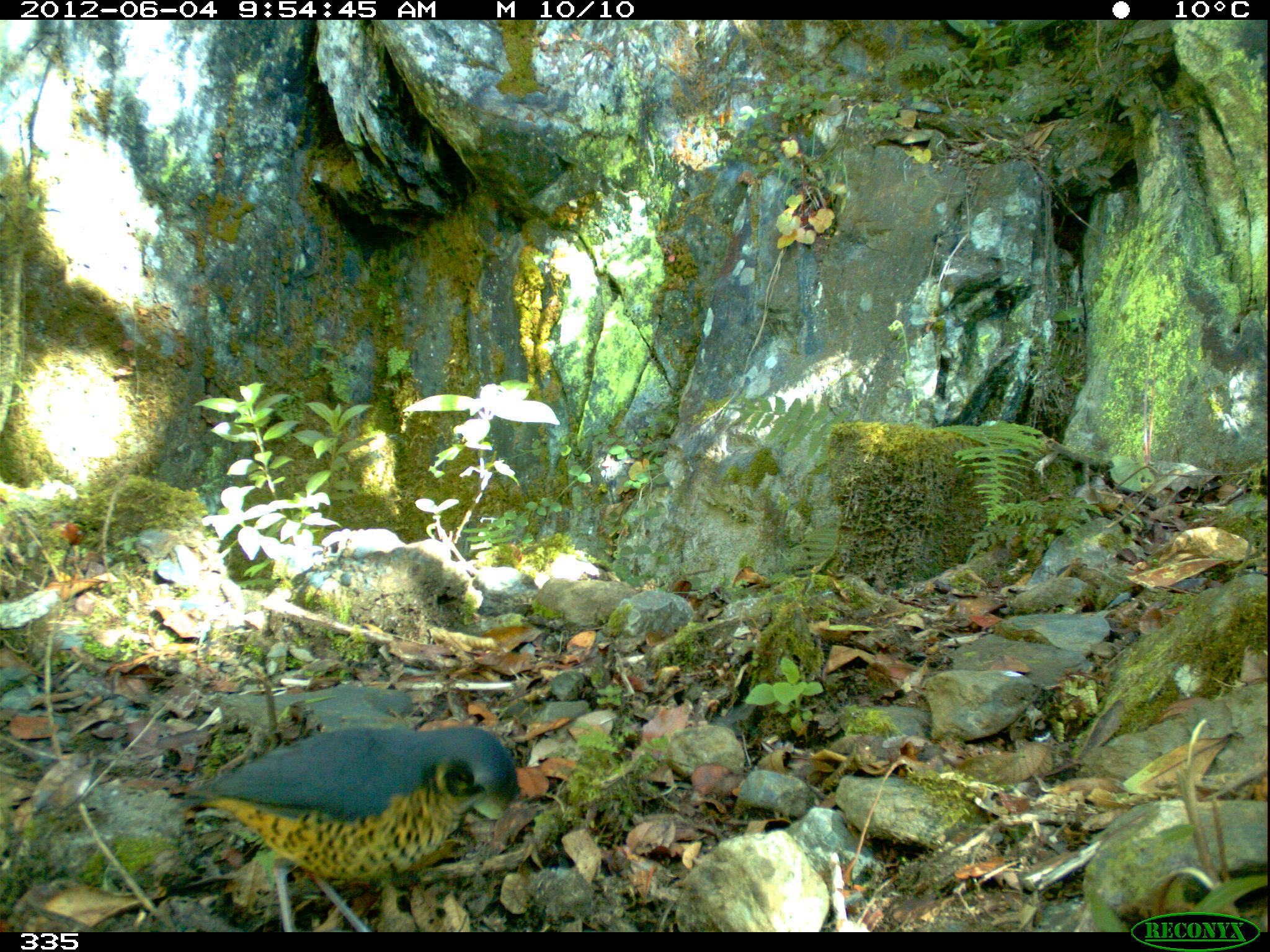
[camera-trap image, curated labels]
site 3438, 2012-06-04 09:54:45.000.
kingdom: Animalia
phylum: Chordata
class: Aves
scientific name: Aves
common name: bird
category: unknown bird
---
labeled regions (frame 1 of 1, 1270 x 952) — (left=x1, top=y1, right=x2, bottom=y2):
unknown bird: (left=171, top=724, right=521, bottom=932)